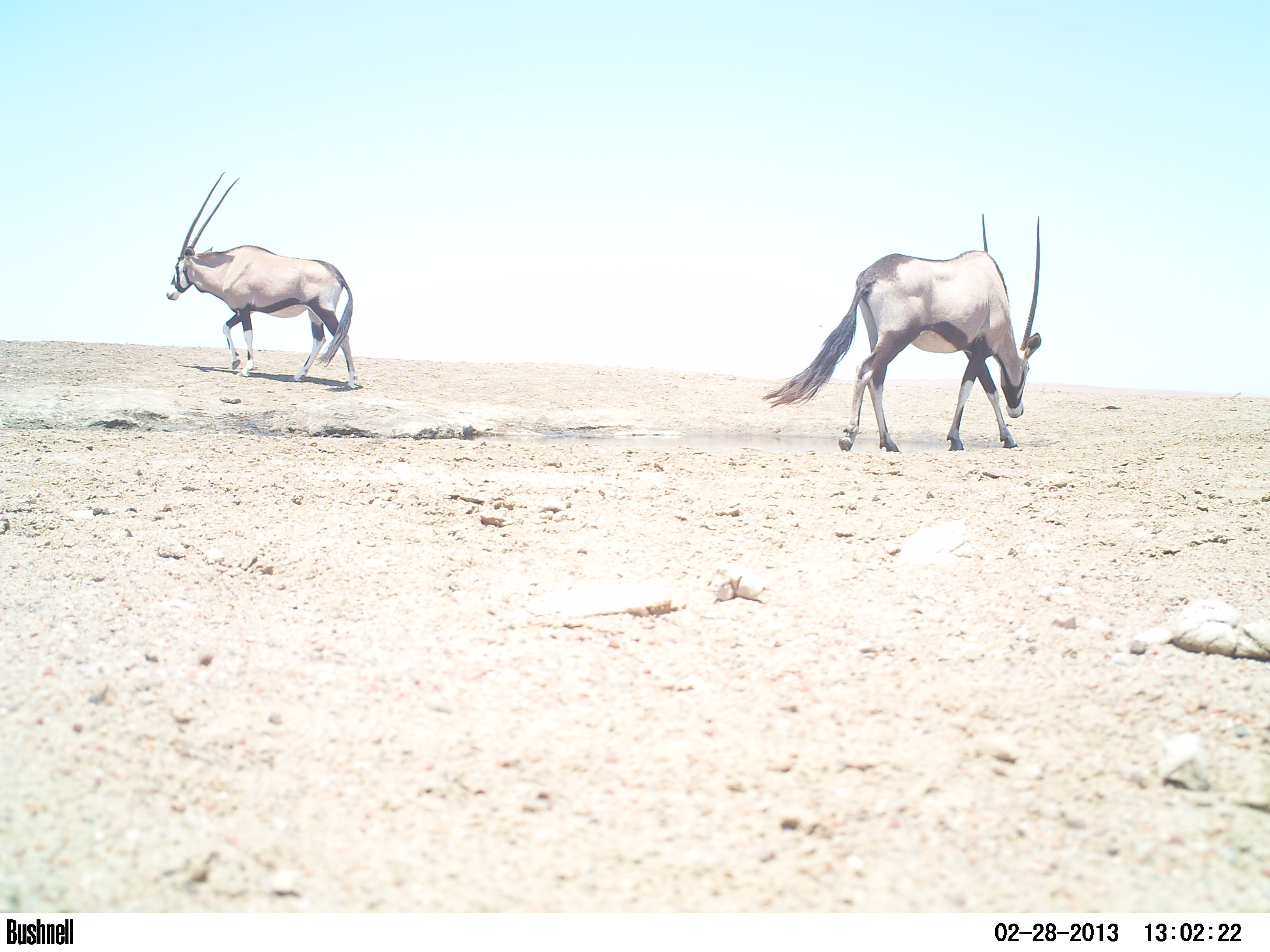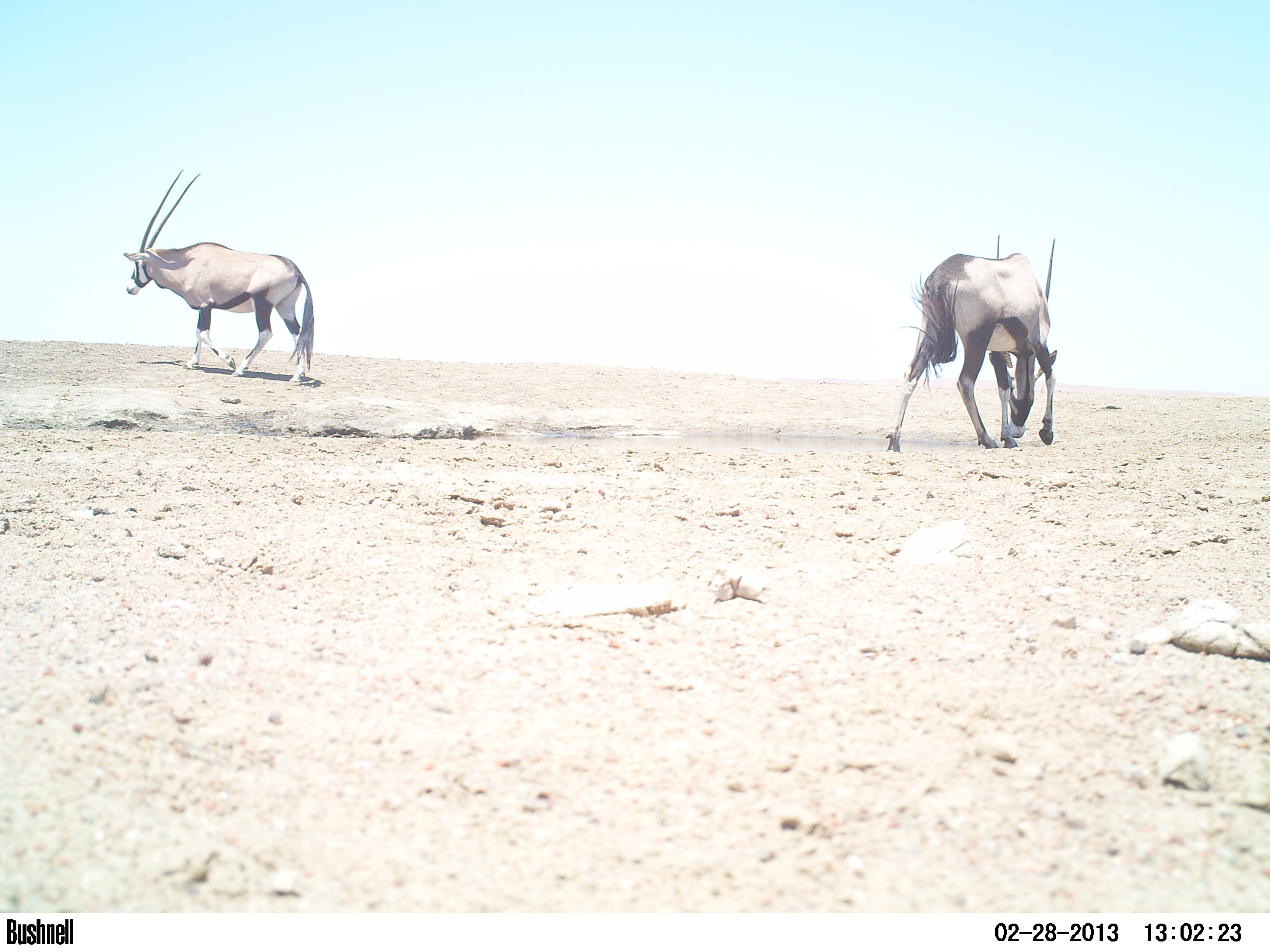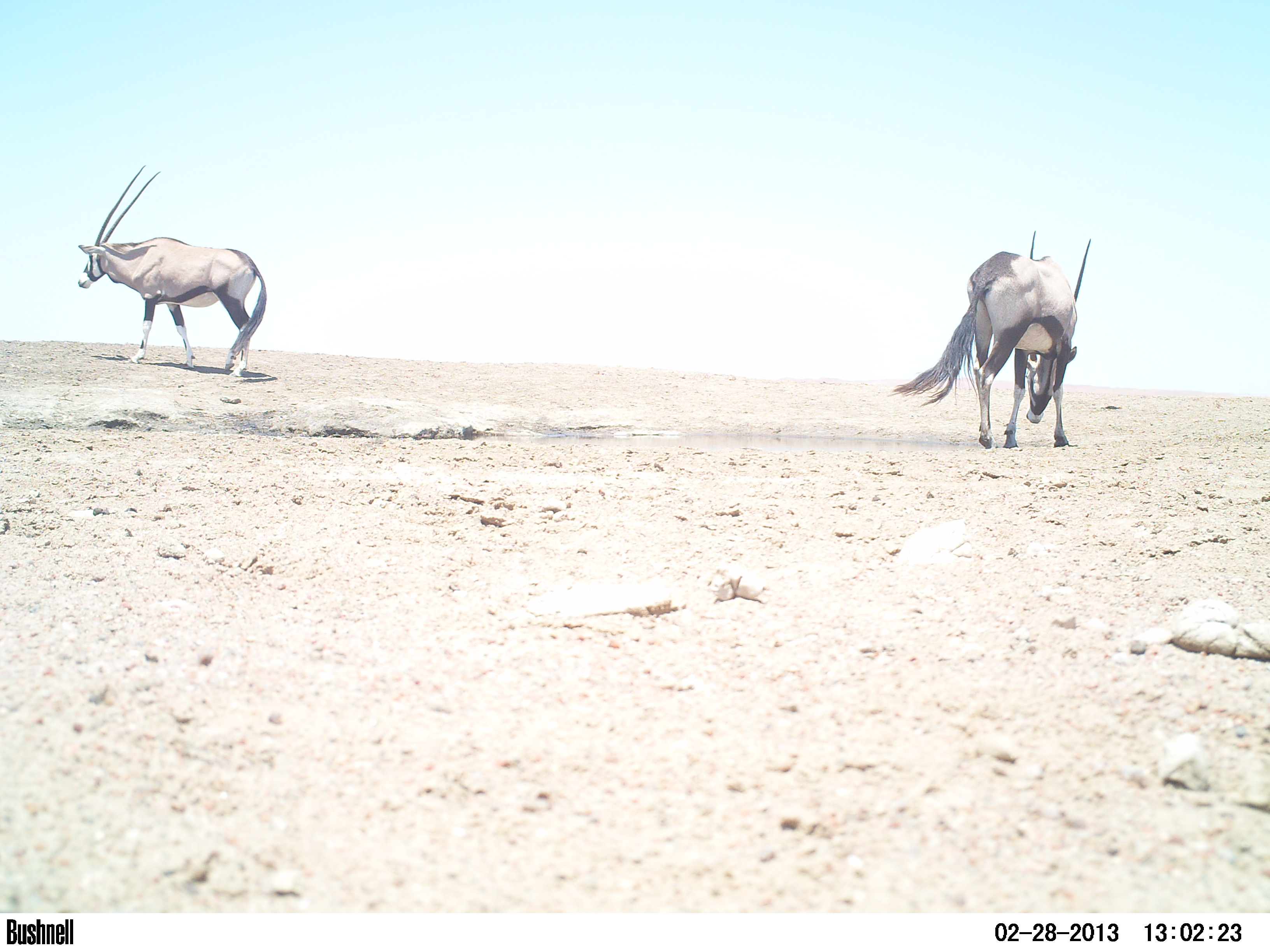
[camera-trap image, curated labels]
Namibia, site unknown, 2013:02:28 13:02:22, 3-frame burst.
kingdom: Animalia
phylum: Chordata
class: Mammalia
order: Artiodactyla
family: Bovidae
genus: Oryx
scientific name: Oryx gazella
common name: gemsbok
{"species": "Oryx gazella (gemsbok)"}